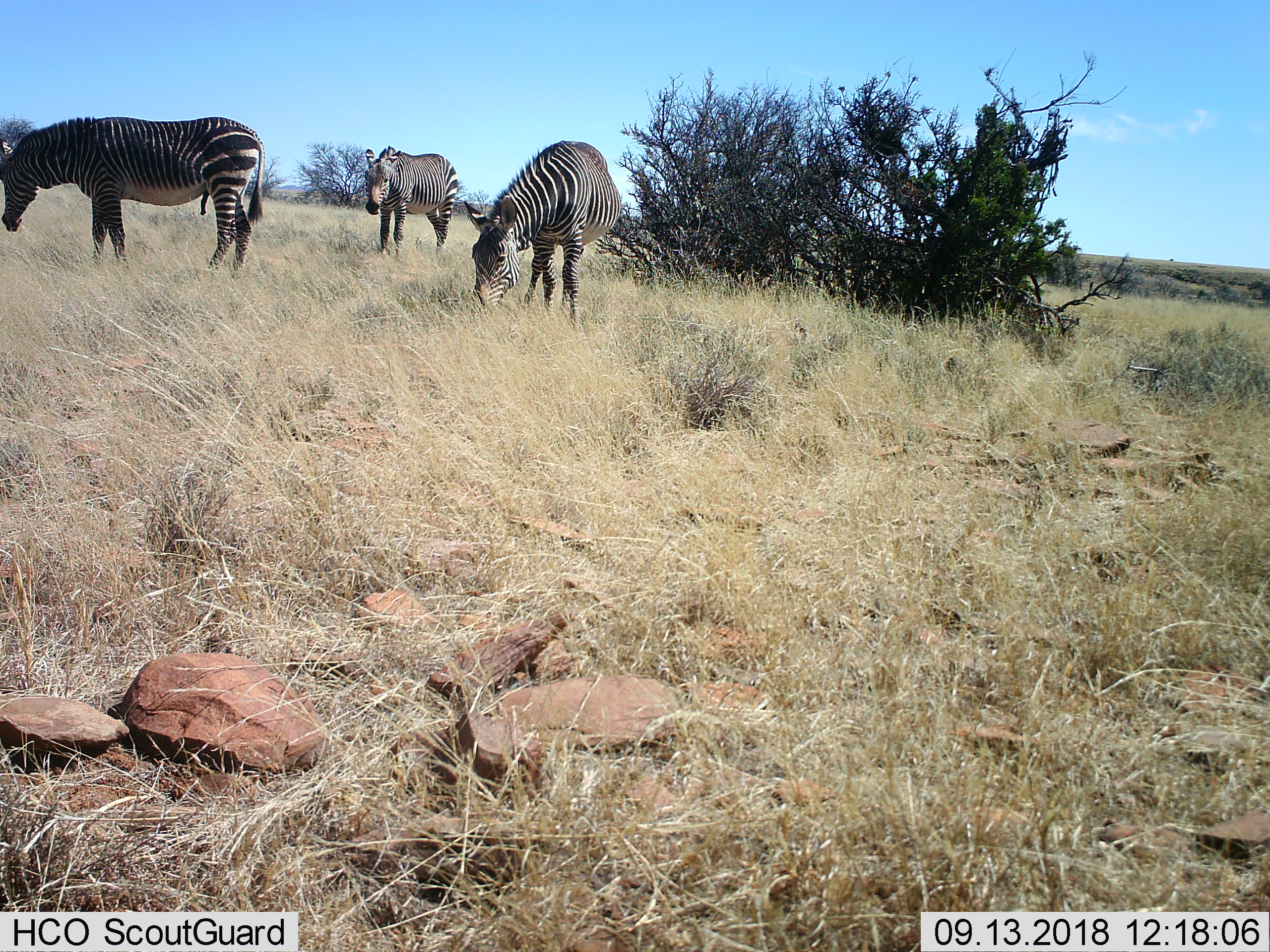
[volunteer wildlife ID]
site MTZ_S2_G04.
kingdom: Animalia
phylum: Chordata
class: Mammalia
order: Perissodactyla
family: Equidae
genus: Equus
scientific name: Equus zebra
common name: mountain zebra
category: zebramountain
Zebramountain (mountain zebra) (Equus zebra), count 3. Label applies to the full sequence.